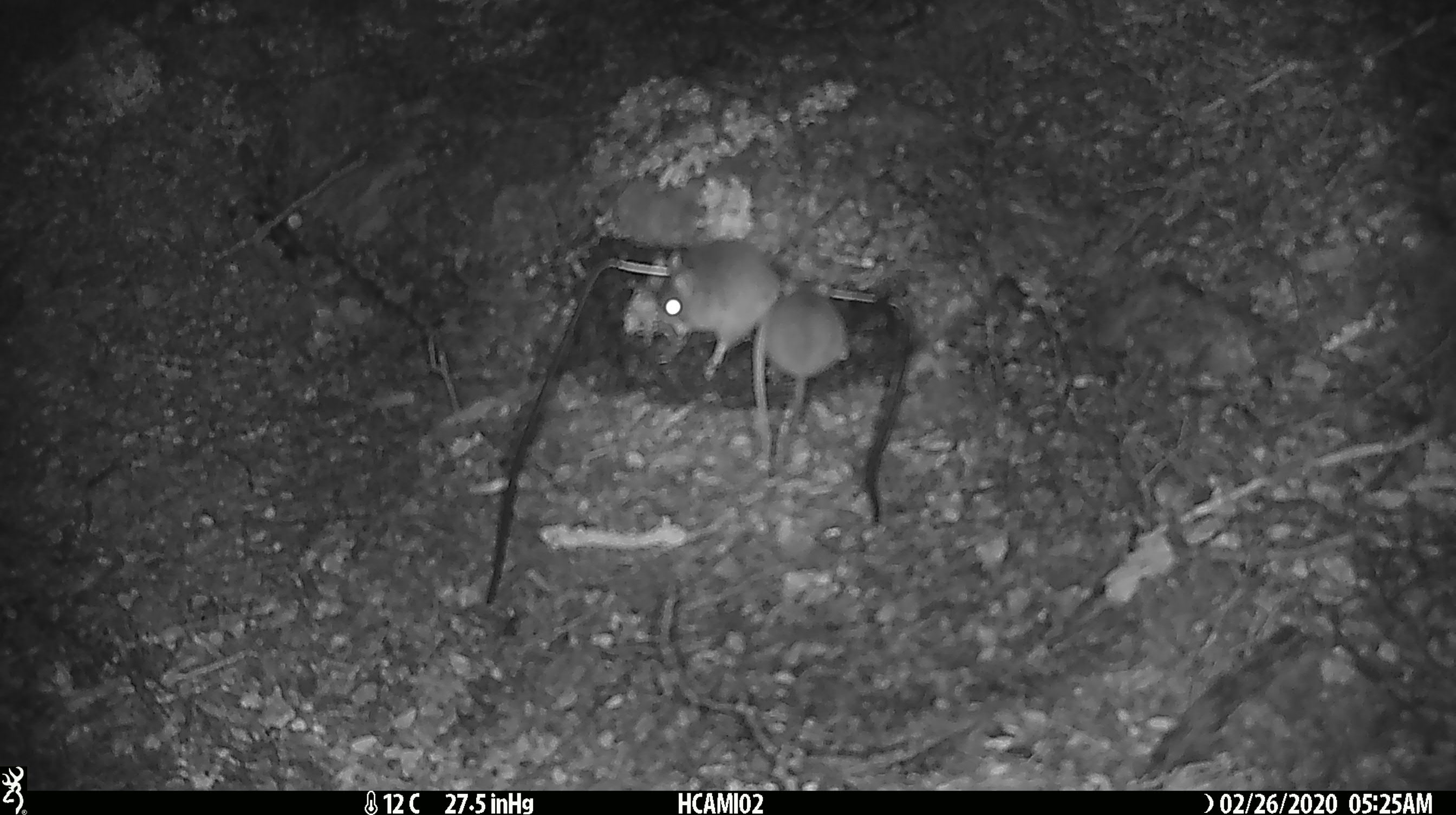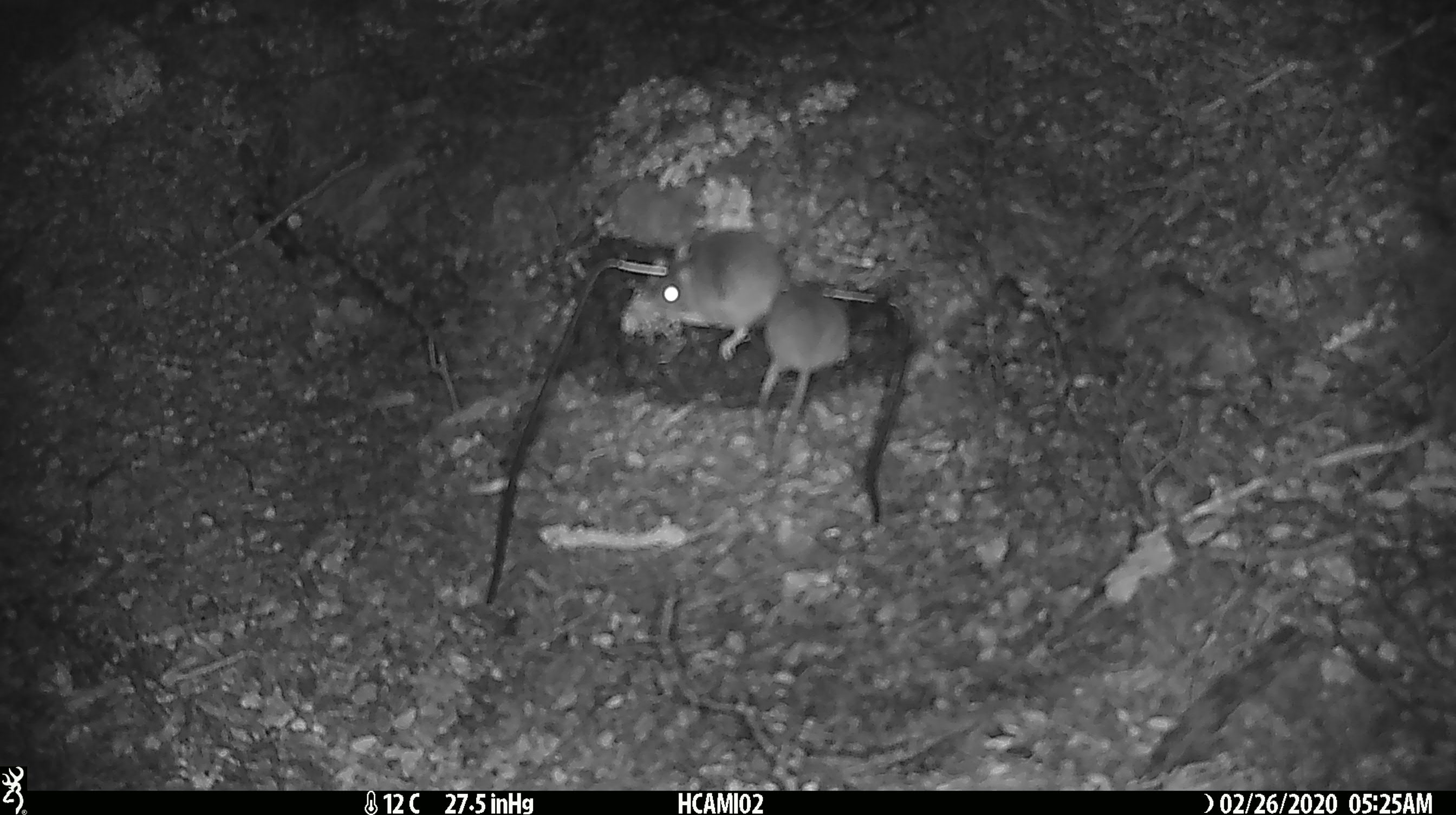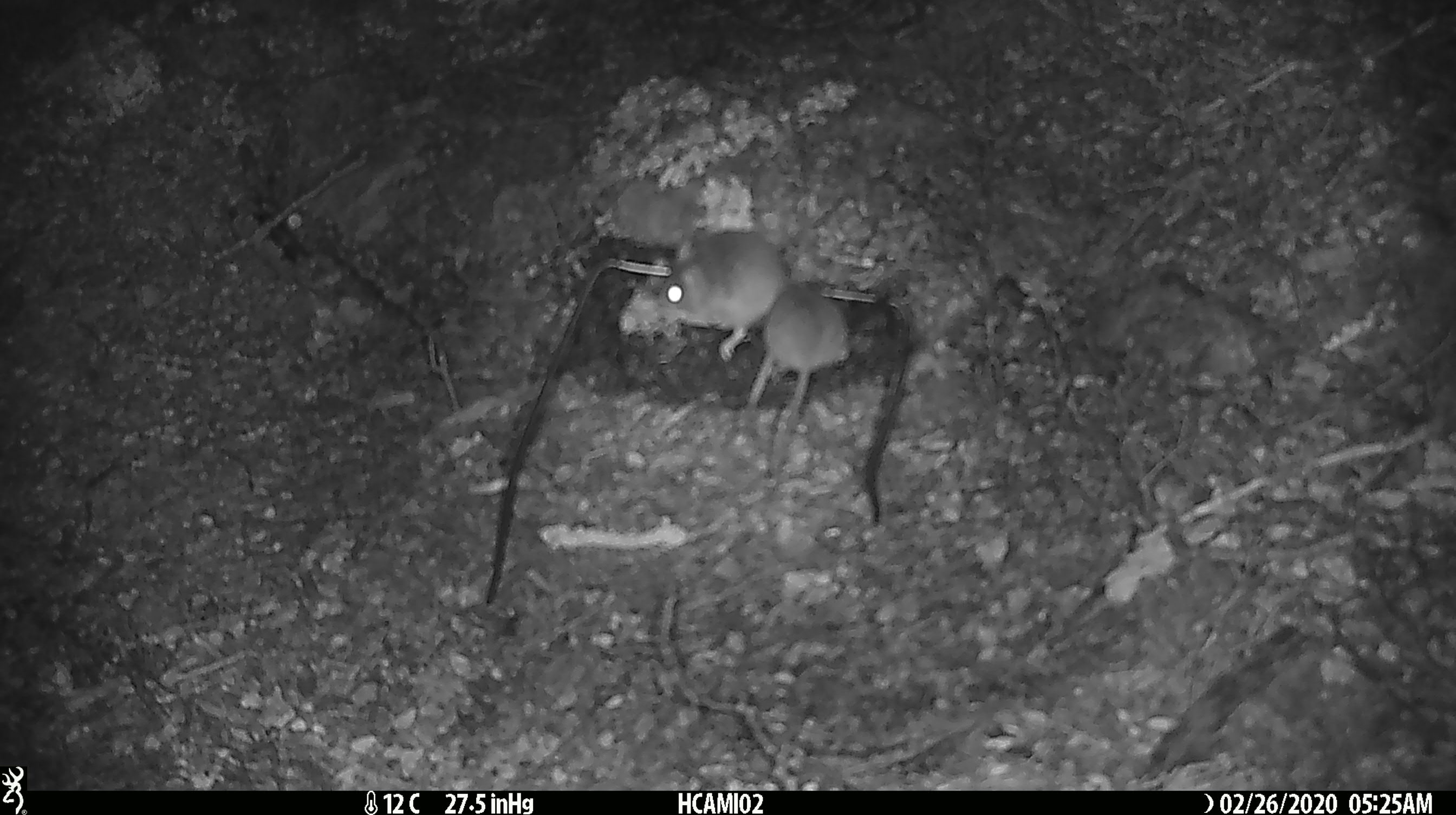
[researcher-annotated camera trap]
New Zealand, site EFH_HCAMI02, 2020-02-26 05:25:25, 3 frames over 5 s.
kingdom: Animalia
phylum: Chordata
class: Mammalia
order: Rodentia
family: Muridae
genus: Mus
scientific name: Mus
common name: mouse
Mouse (Mus).